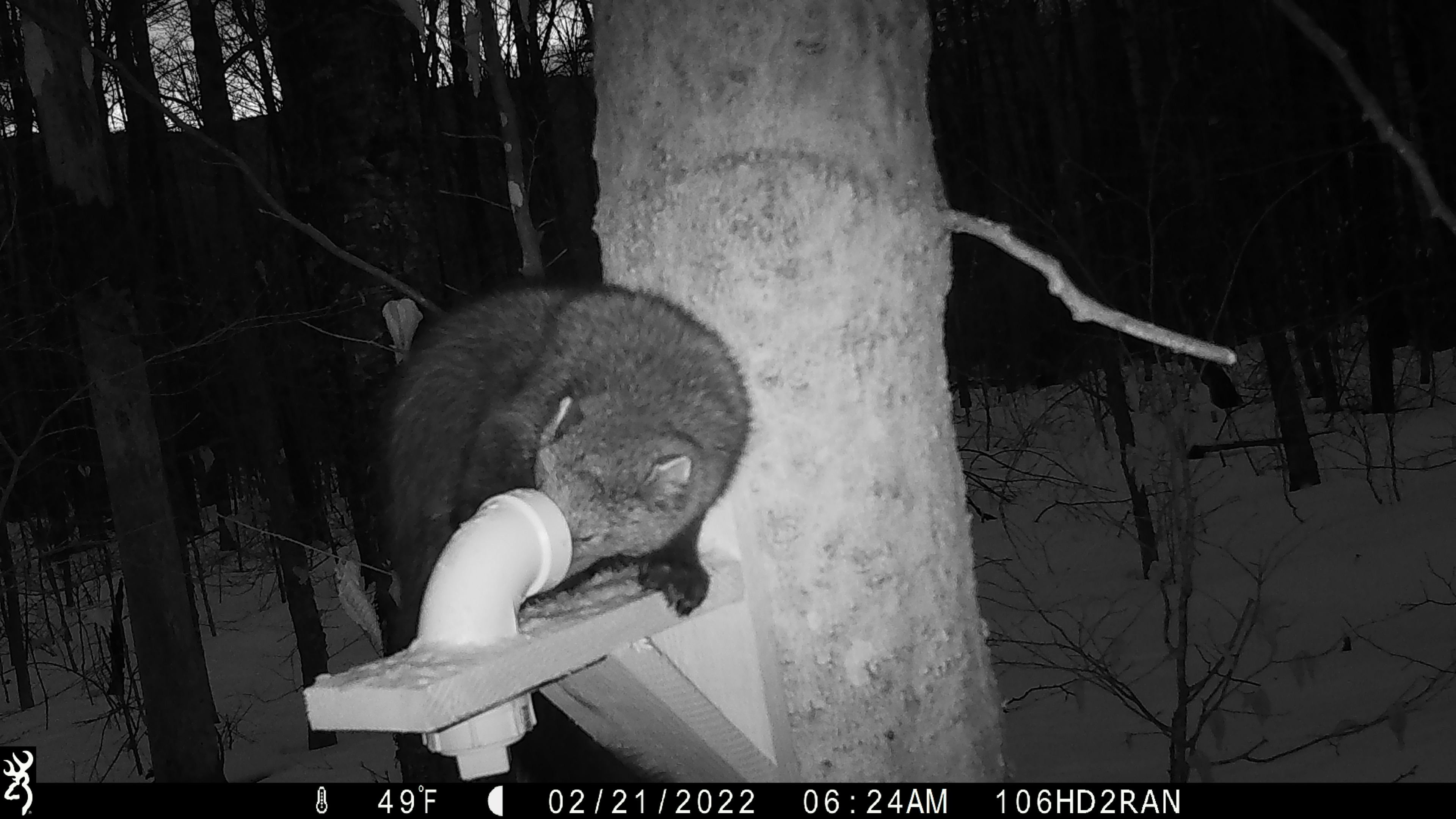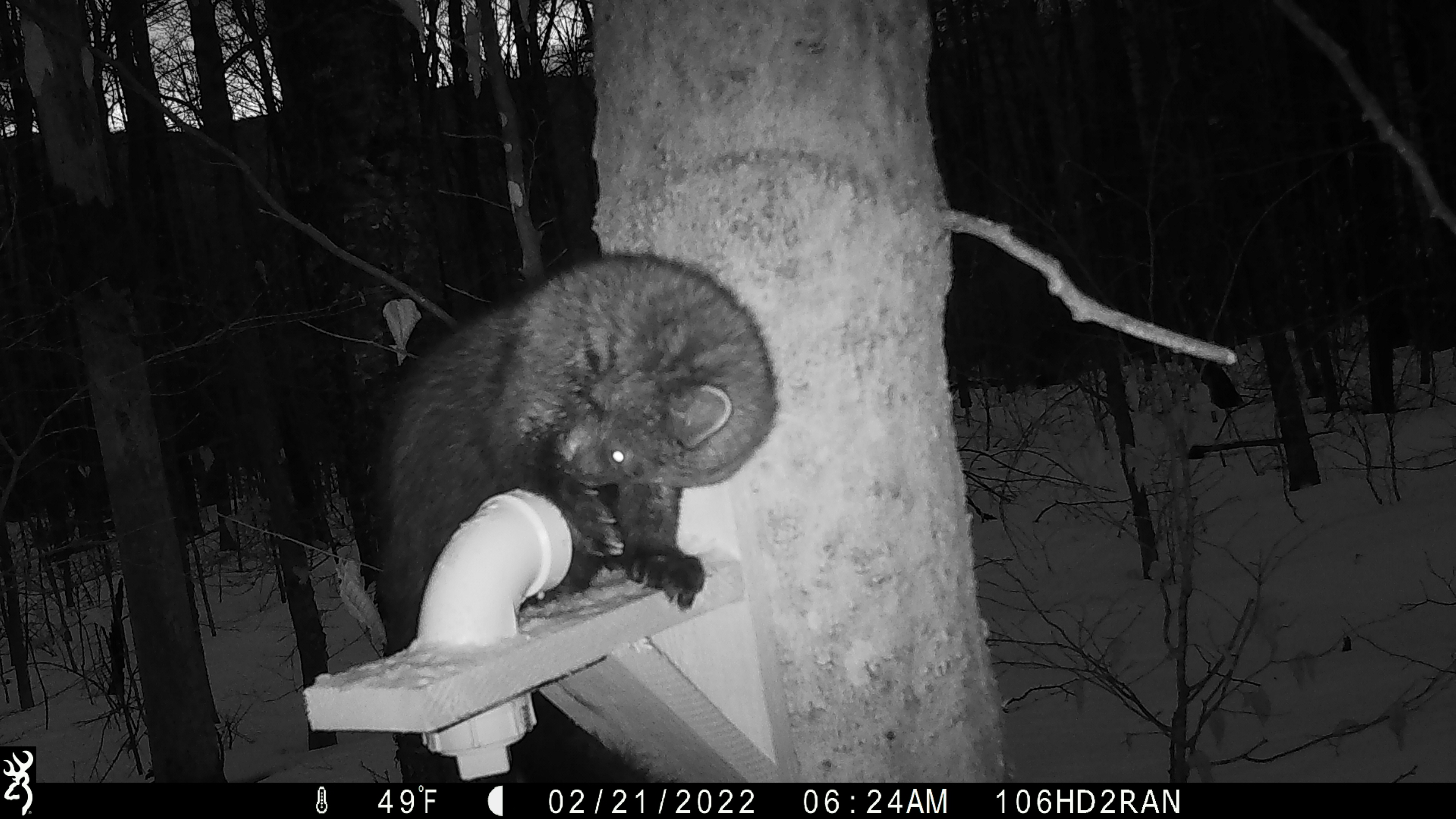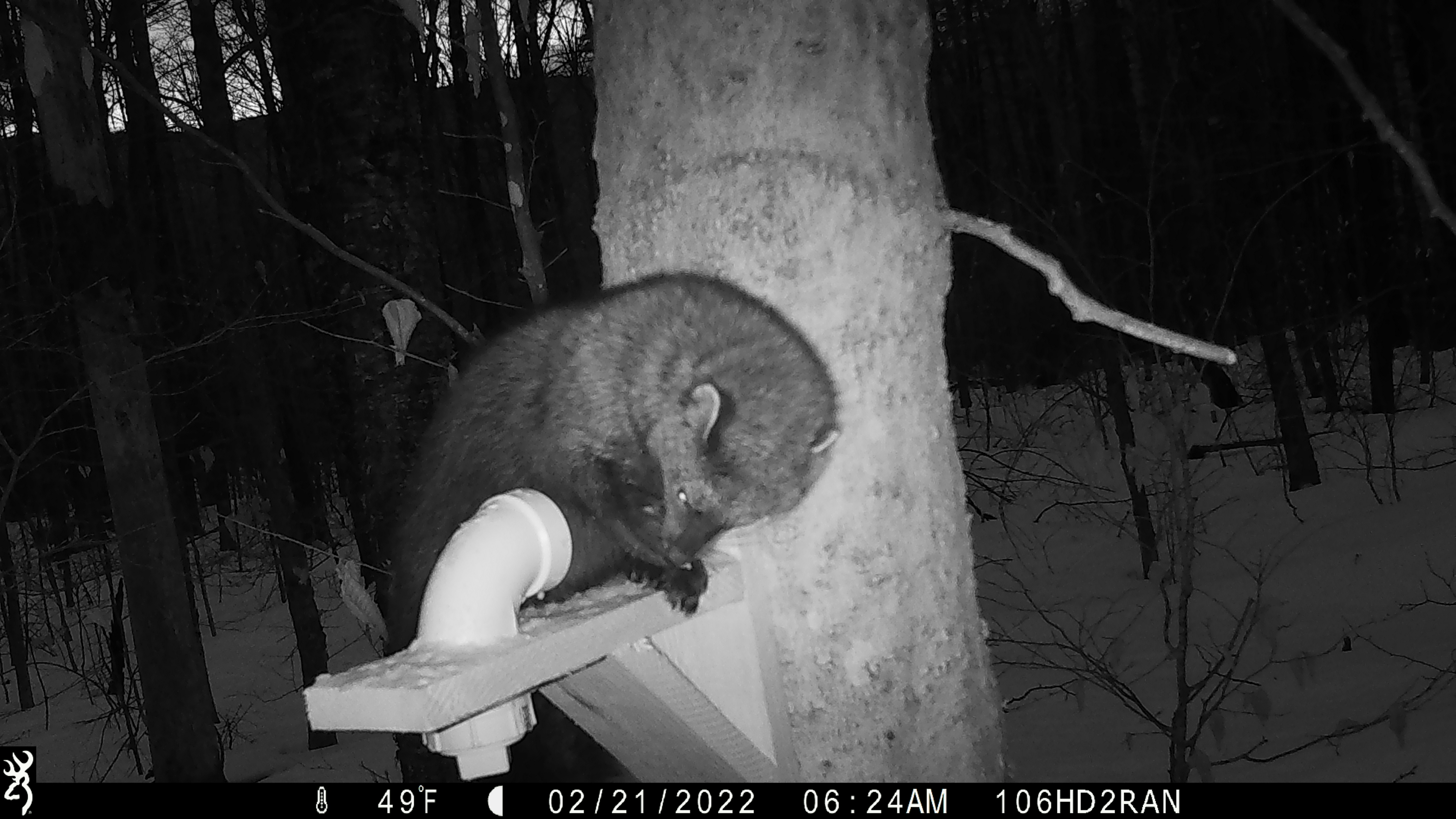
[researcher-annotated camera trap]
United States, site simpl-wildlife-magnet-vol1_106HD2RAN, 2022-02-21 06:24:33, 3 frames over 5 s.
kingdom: Animalia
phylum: Chordata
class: Mammalia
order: Carnivora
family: Mustelidae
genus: Pekania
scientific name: Pekania pennanti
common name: fisher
Fisher (Pekania pennanti).